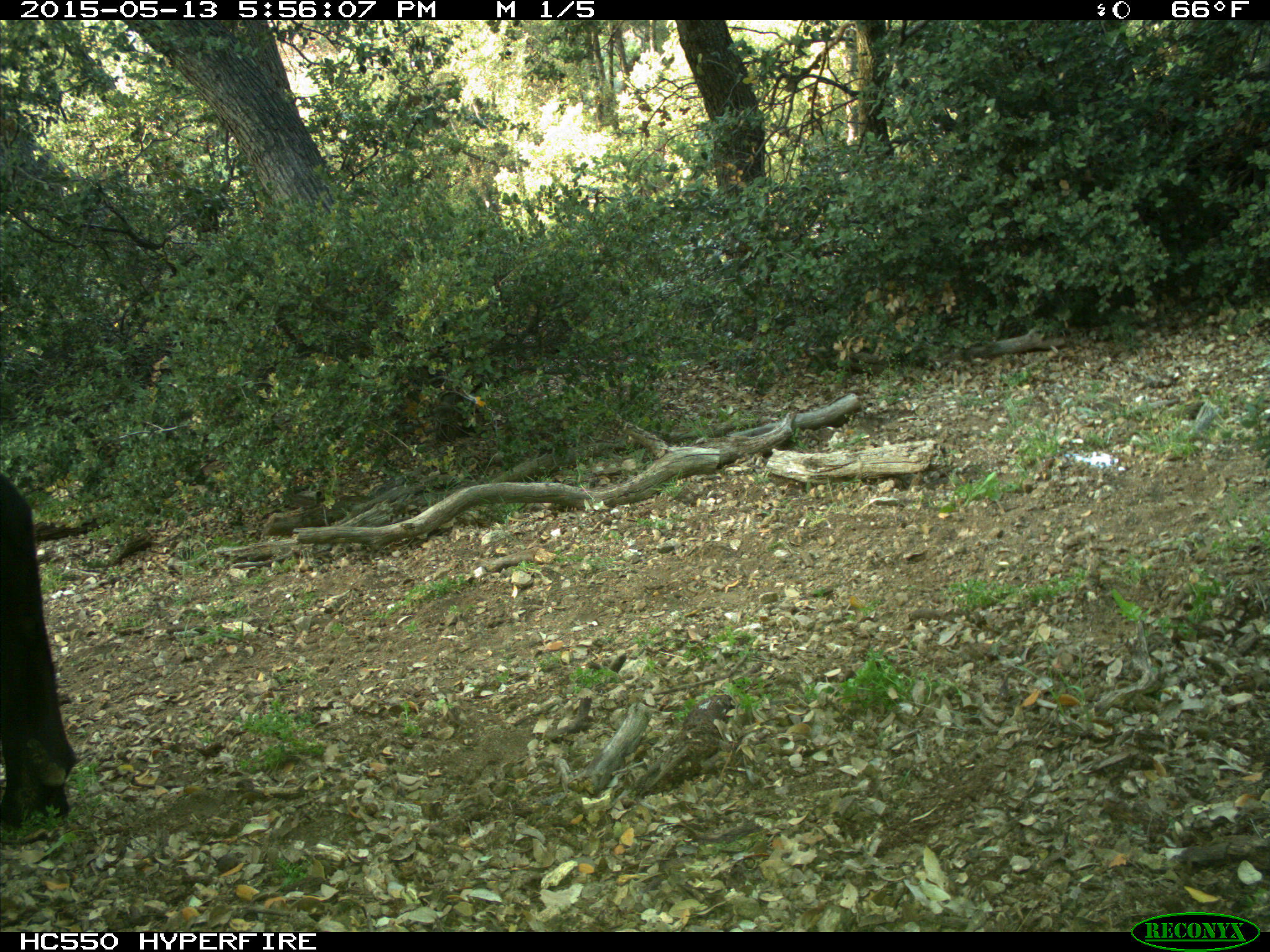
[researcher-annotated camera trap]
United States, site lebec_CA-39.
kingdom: Animalia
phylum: Chordata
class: Mammalia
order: Artiodactyla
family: Bovidae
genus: Bos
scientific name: Bos taurus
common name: domestic cow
Bos taurus (domestic cow).